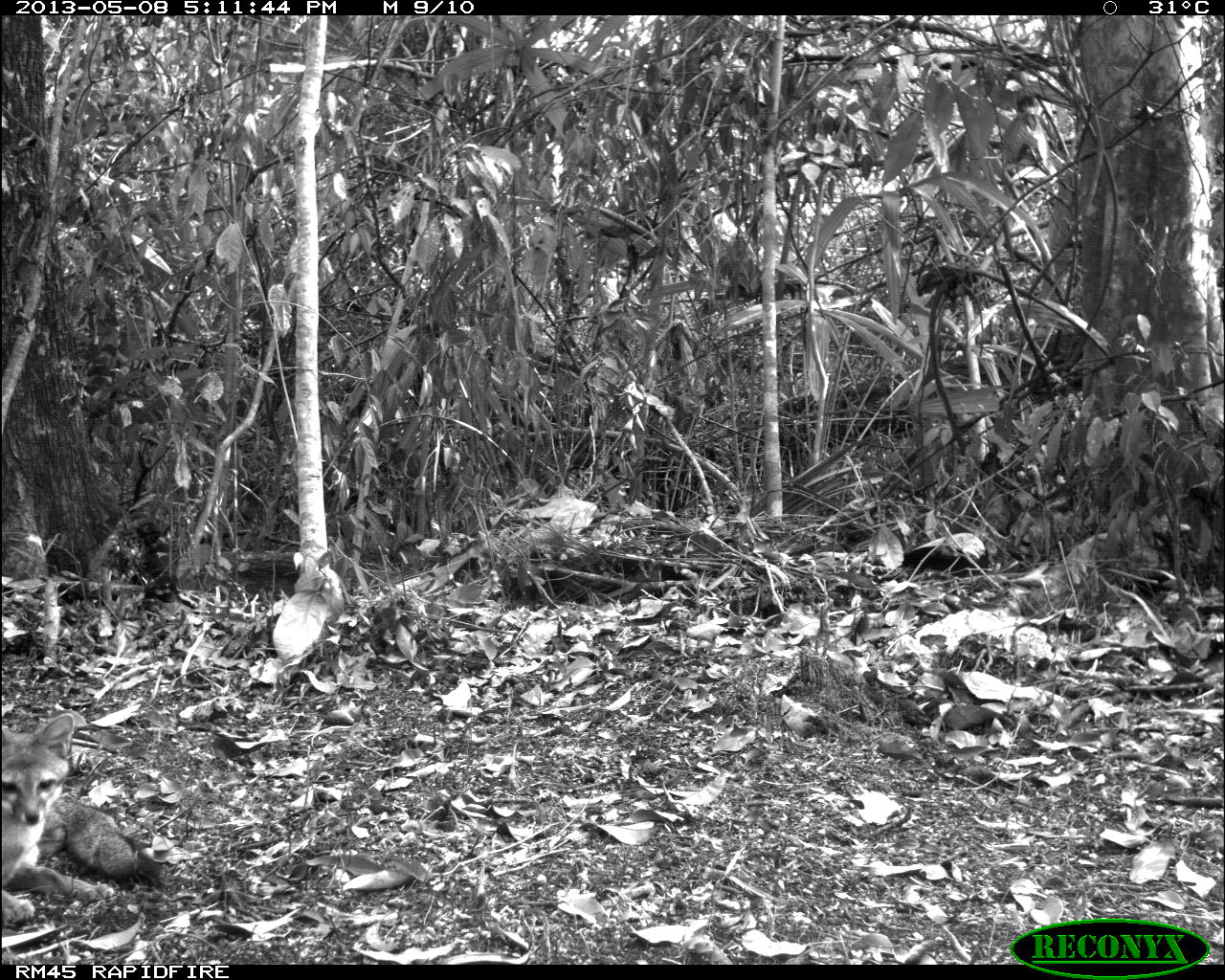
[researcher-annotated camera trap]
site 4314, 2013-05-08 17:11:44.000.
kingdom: Animalia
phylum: Chordata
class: Mammalia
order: Carnivora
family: Canidae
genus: Urocyon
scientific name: Urocyon cinereoargenteus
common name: gray fox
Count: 1.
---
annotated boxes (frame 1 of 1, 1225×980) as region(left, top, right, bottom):
urocyon cinereoargenteus: region(0, 706, 118, 929); region(37, 802, 165, 890)